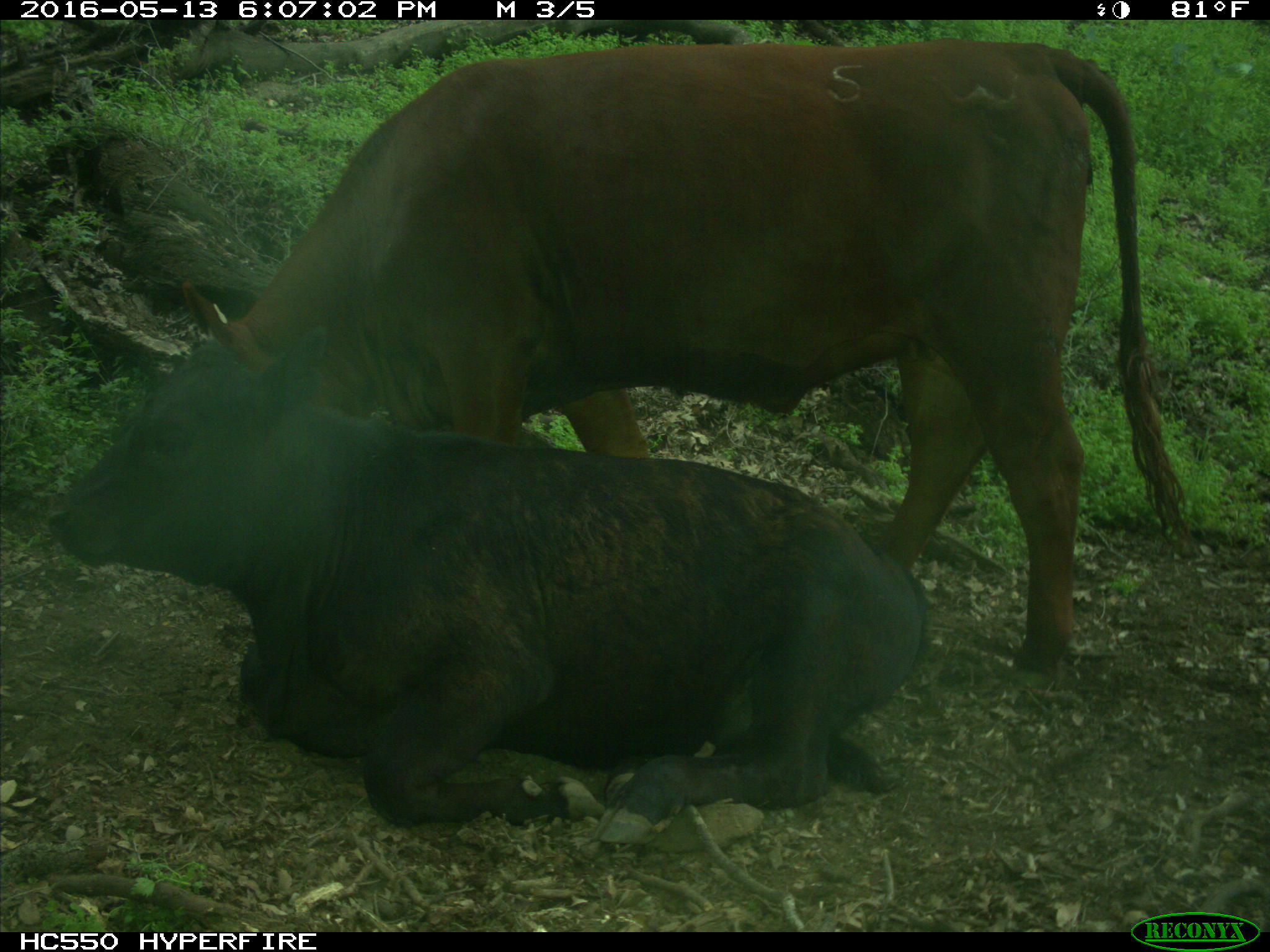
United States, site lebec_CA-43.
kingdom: Animalia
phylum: Chordata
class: Mammalia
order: Artiodactyla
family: Bovidae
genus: Bos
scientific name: Bos taurus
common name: domestic cow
Bos taurus (domestic cow).